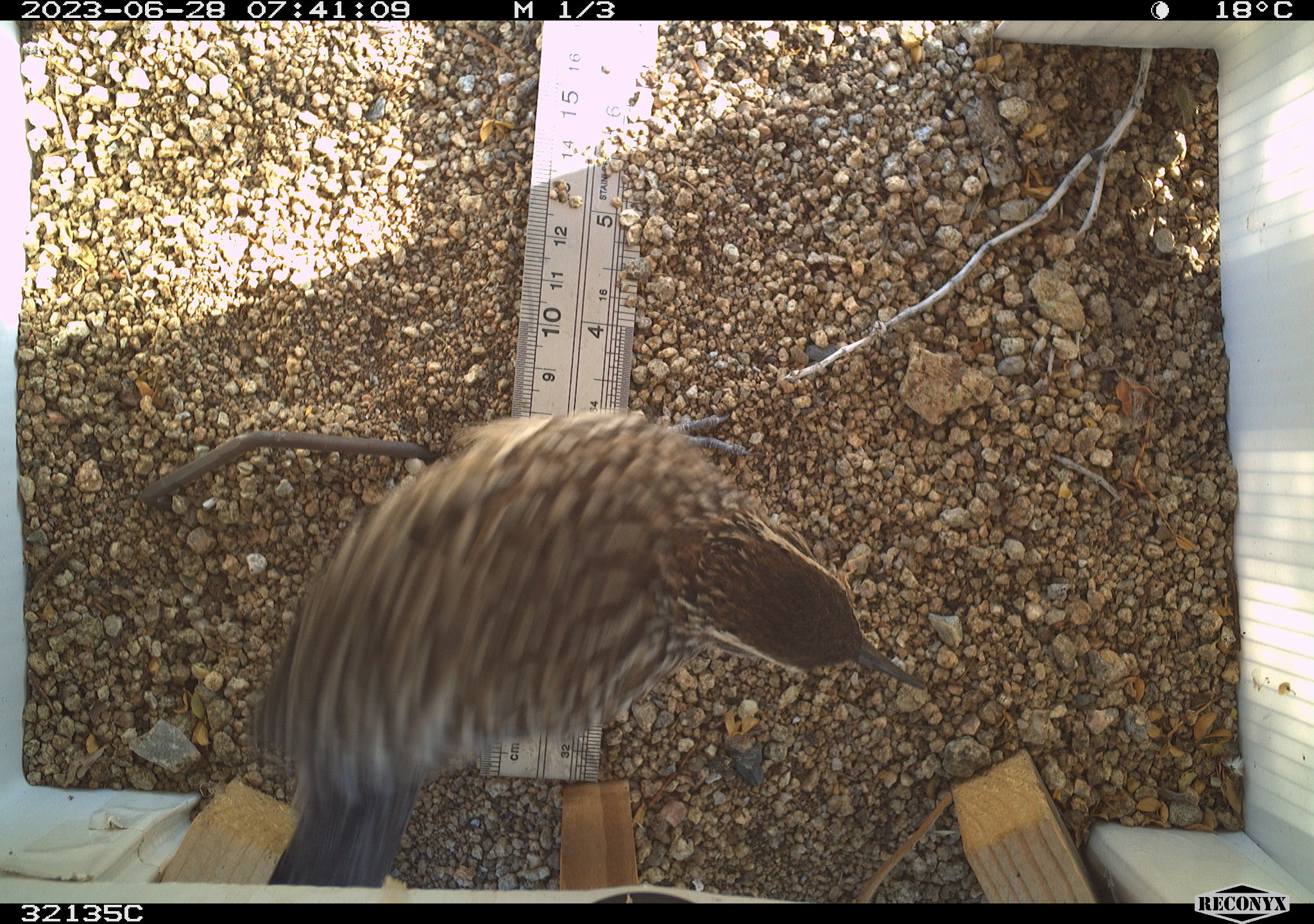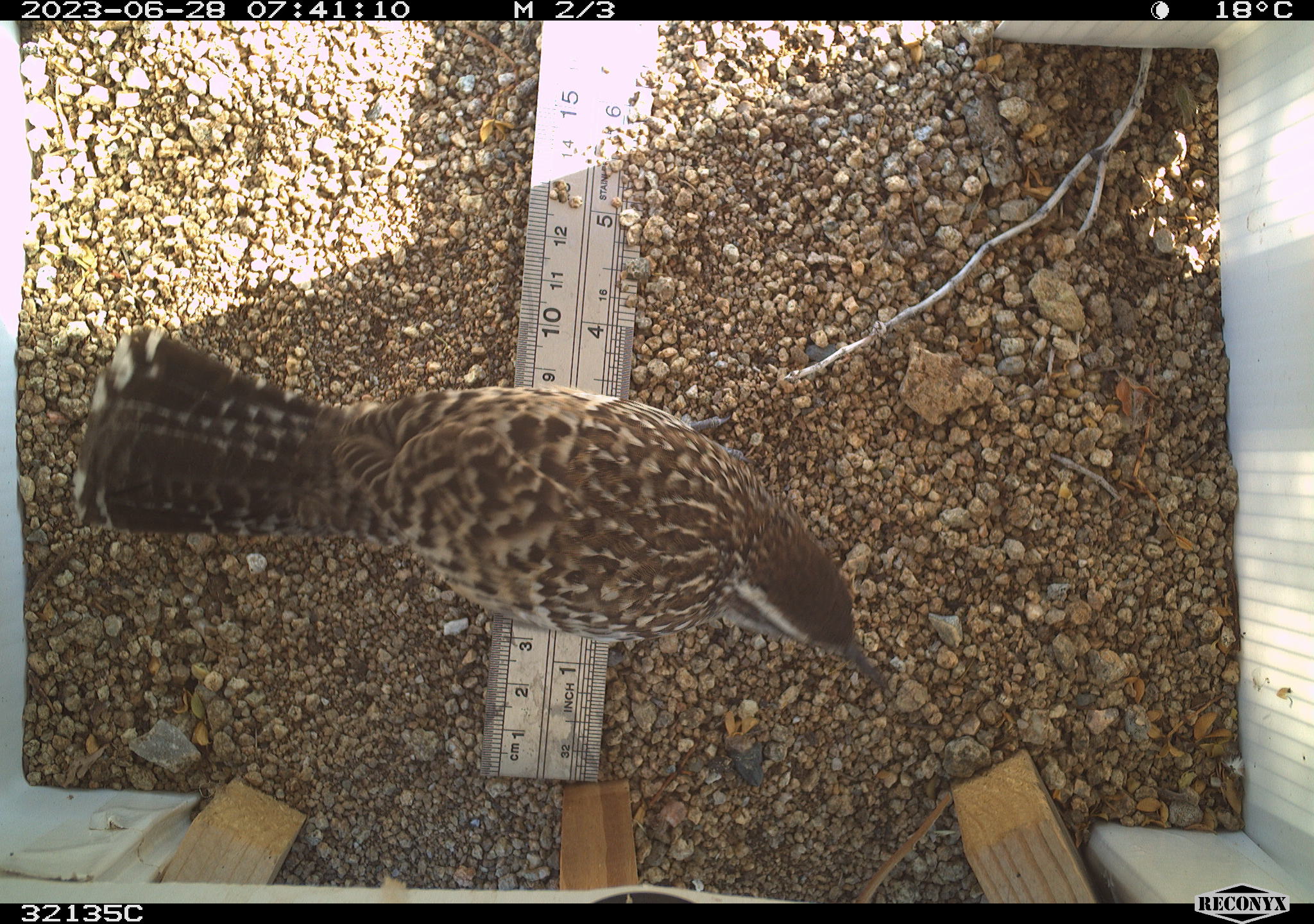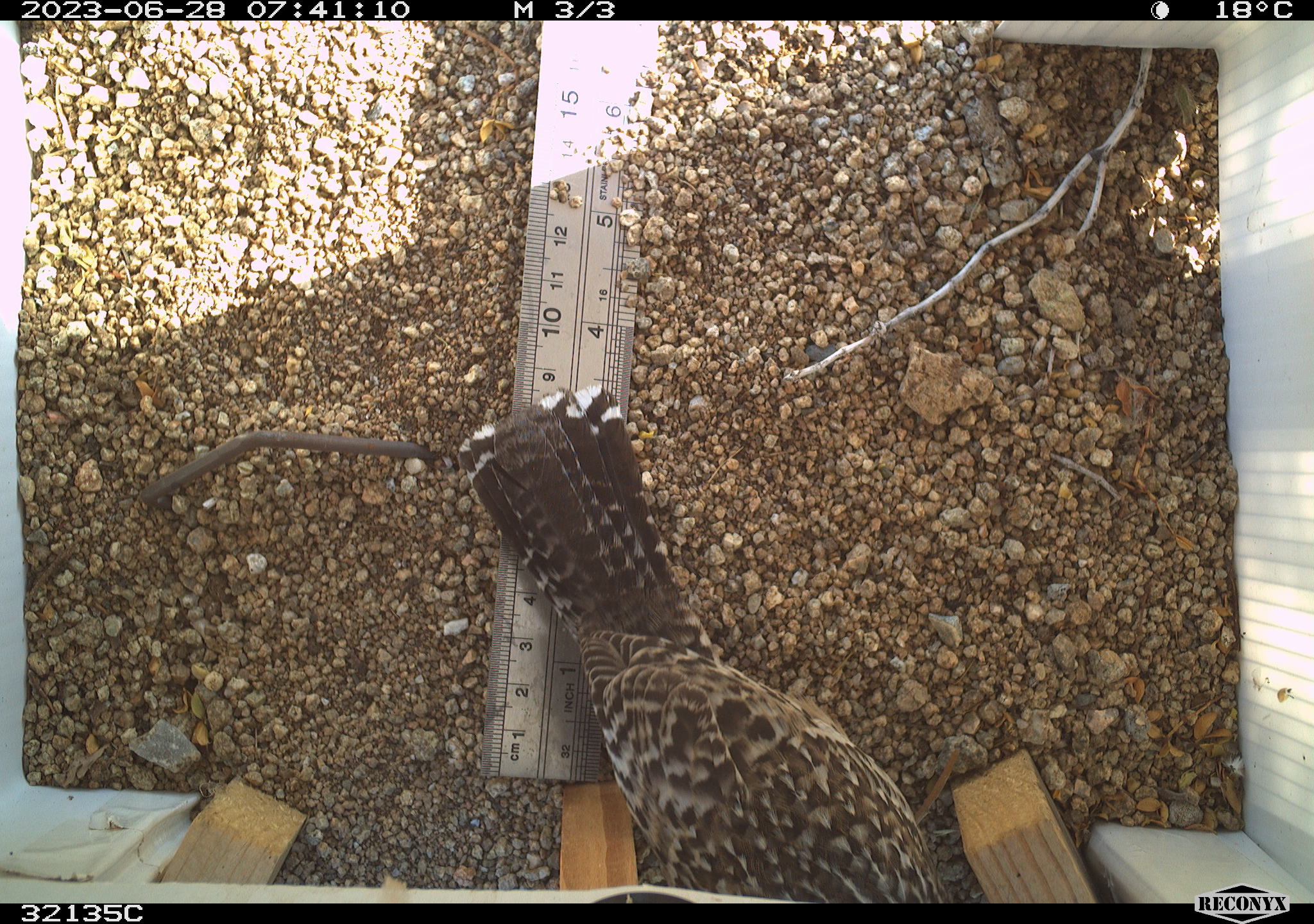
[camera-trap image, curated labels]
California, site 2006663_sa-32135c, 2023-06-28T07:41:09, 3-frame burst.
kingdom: Animalia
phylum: Chordata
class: Aves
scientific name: Aves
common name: bird